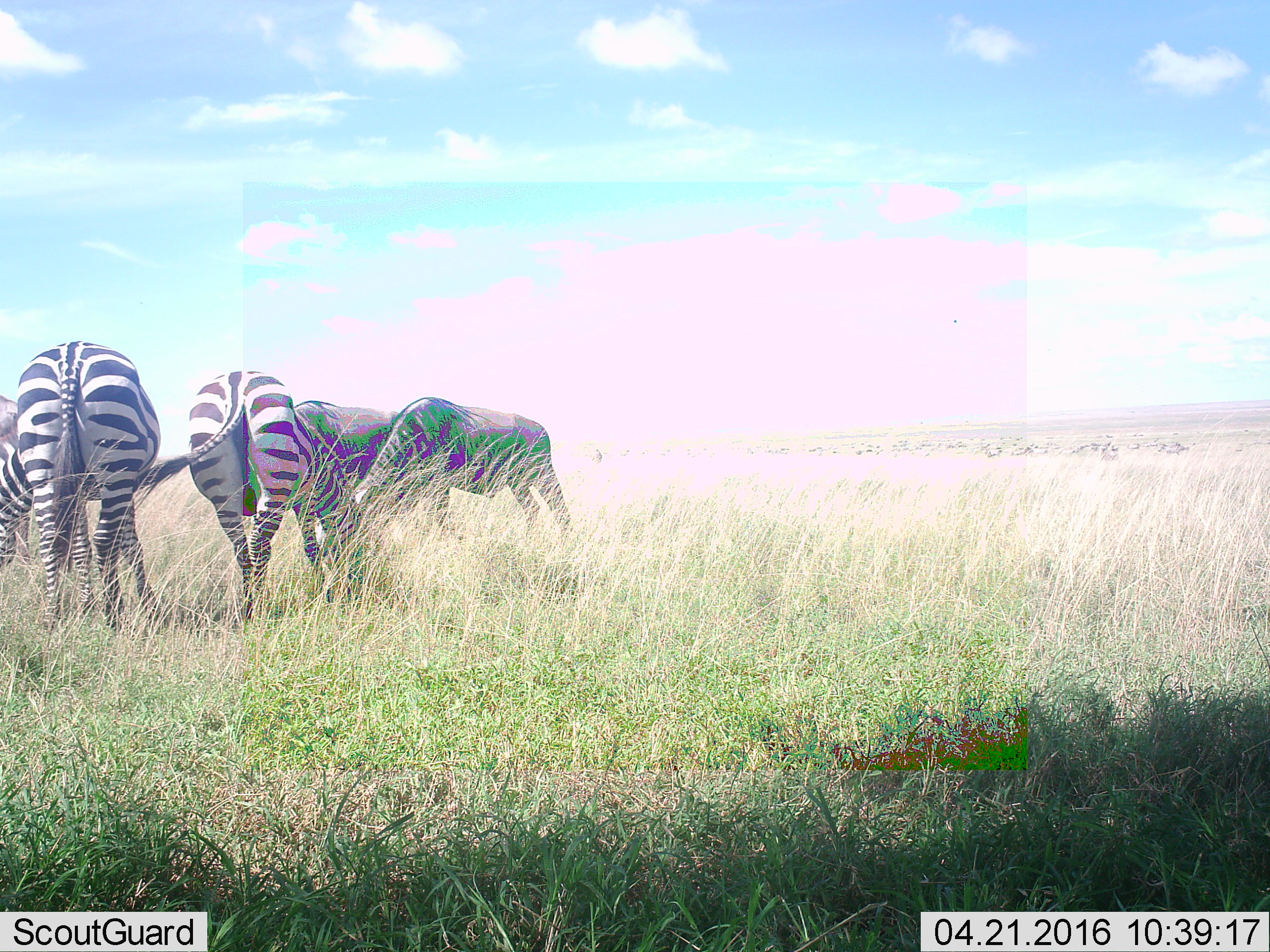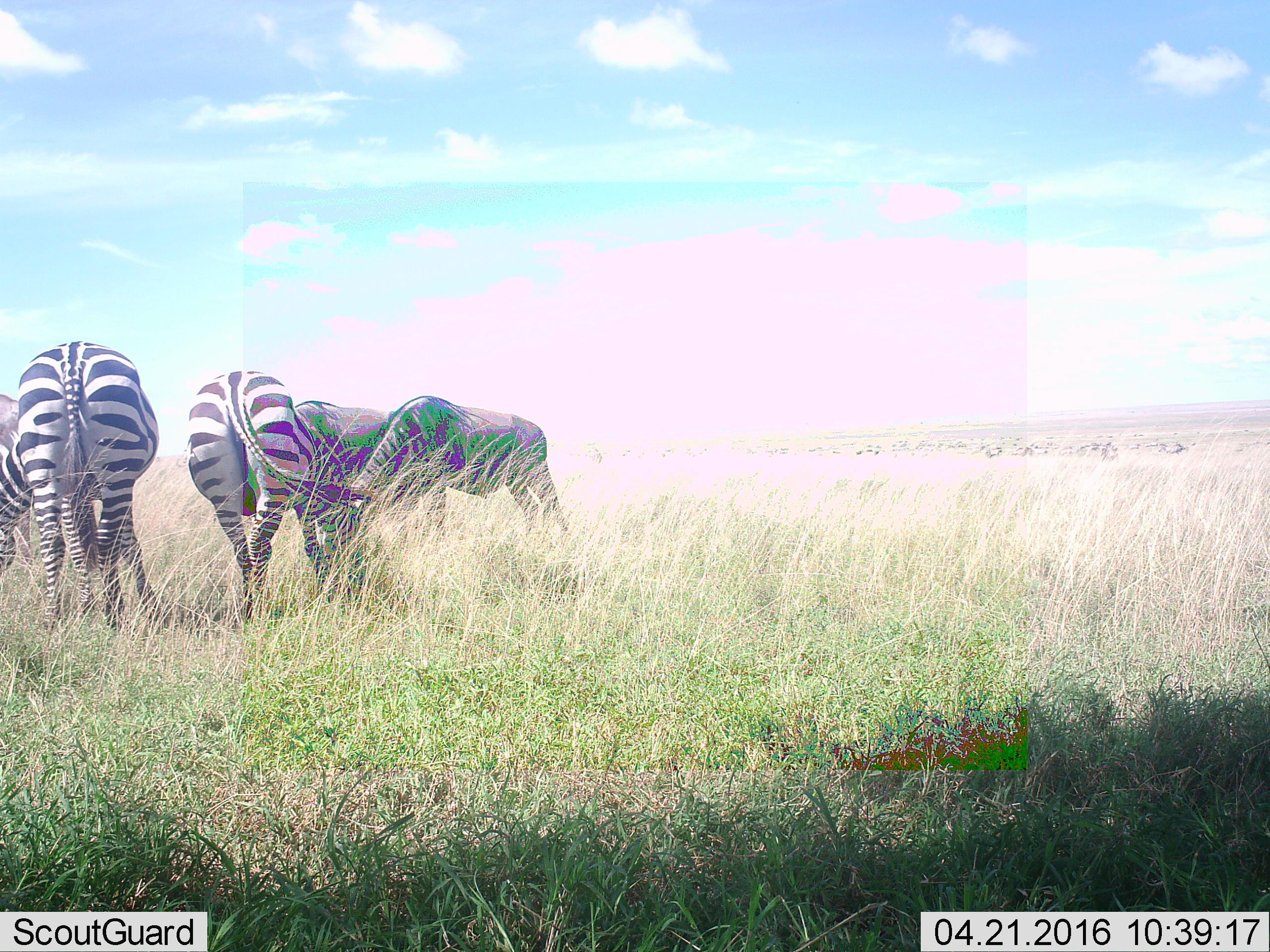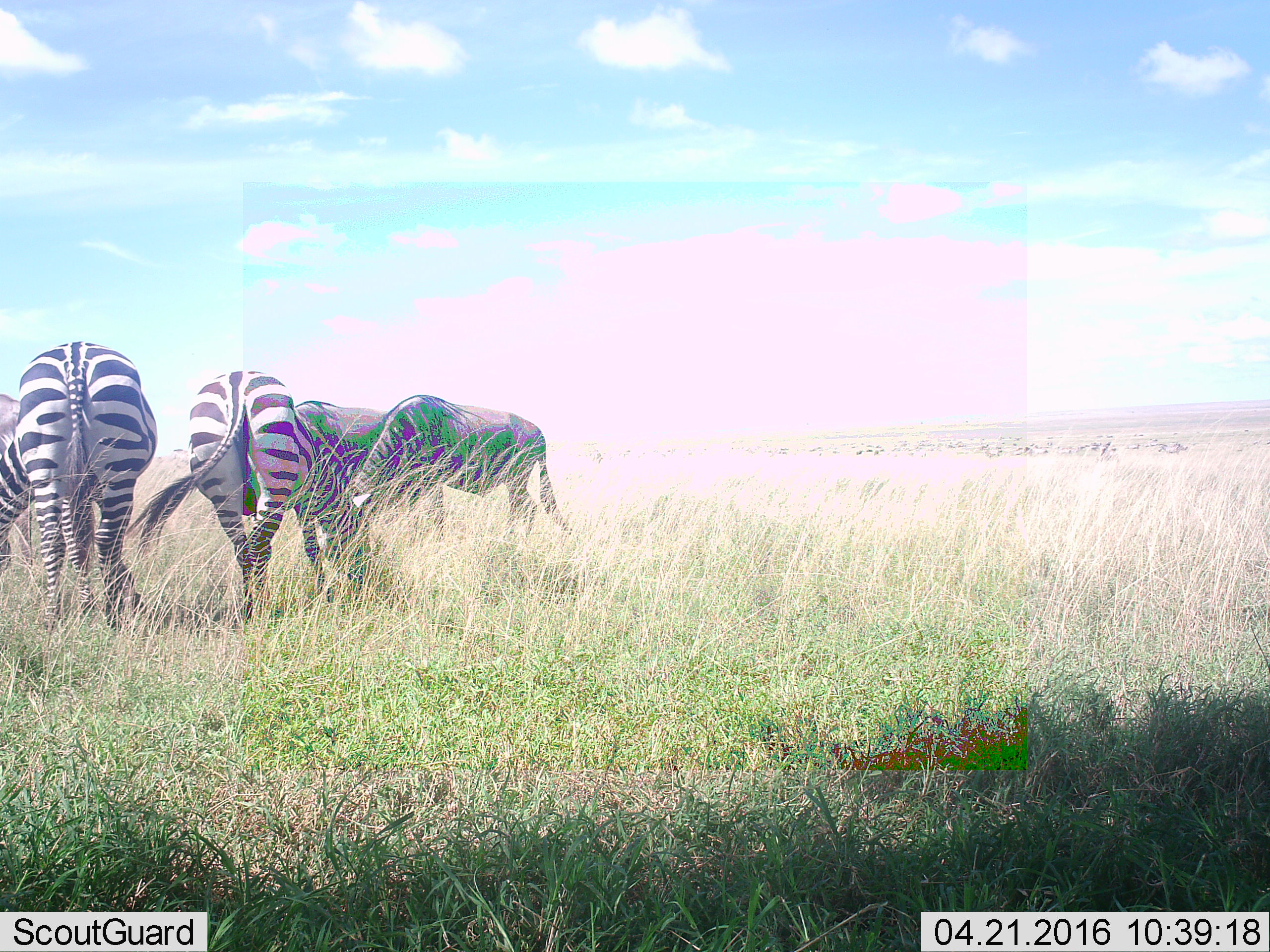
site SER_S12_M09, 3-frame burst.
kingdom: Animalia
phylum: Chordata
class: Mammalia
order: Perissodactyla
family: Equidae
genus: Equus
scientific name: Equus quagga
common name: plains zebra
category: zebraplains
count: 4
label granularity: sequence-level